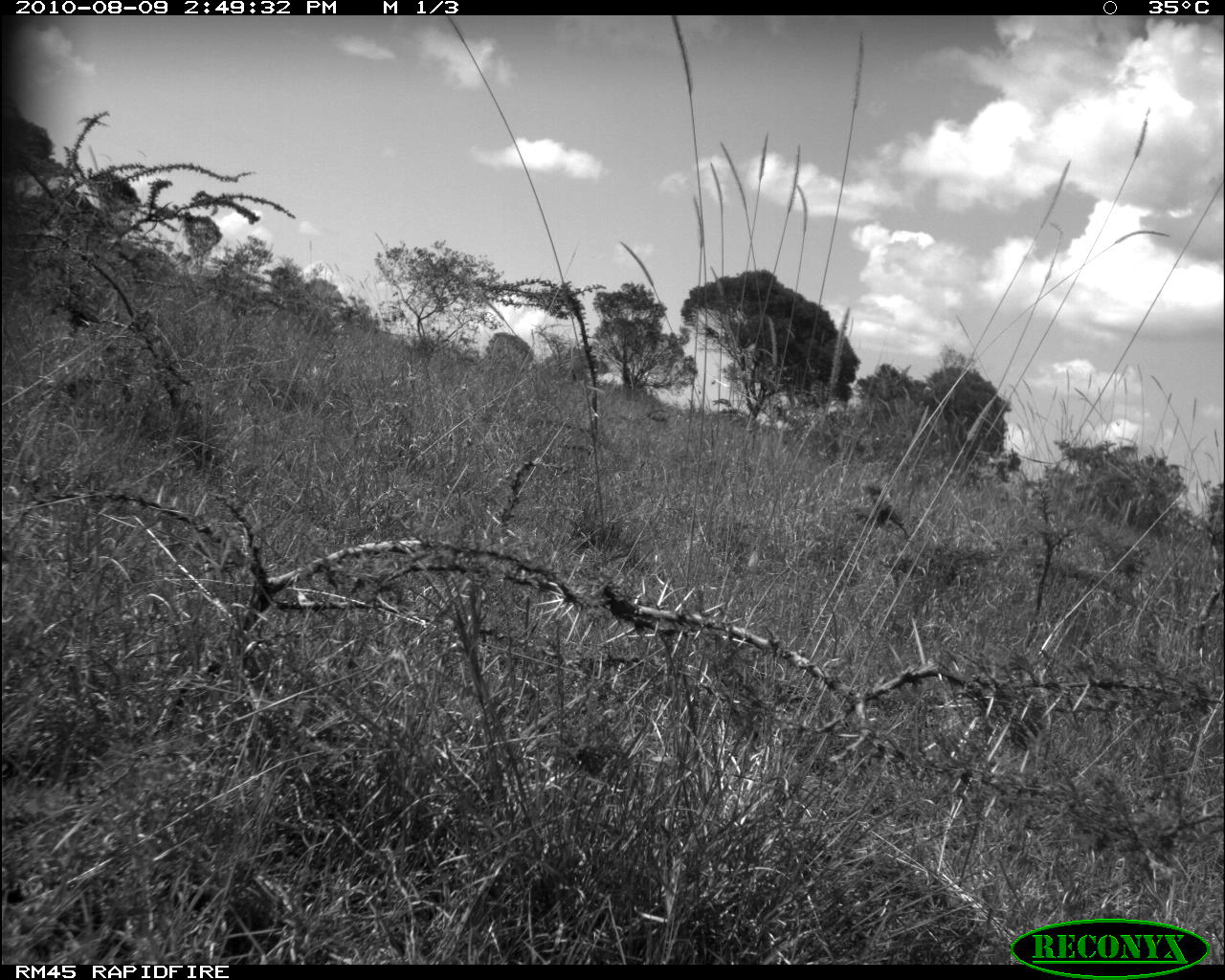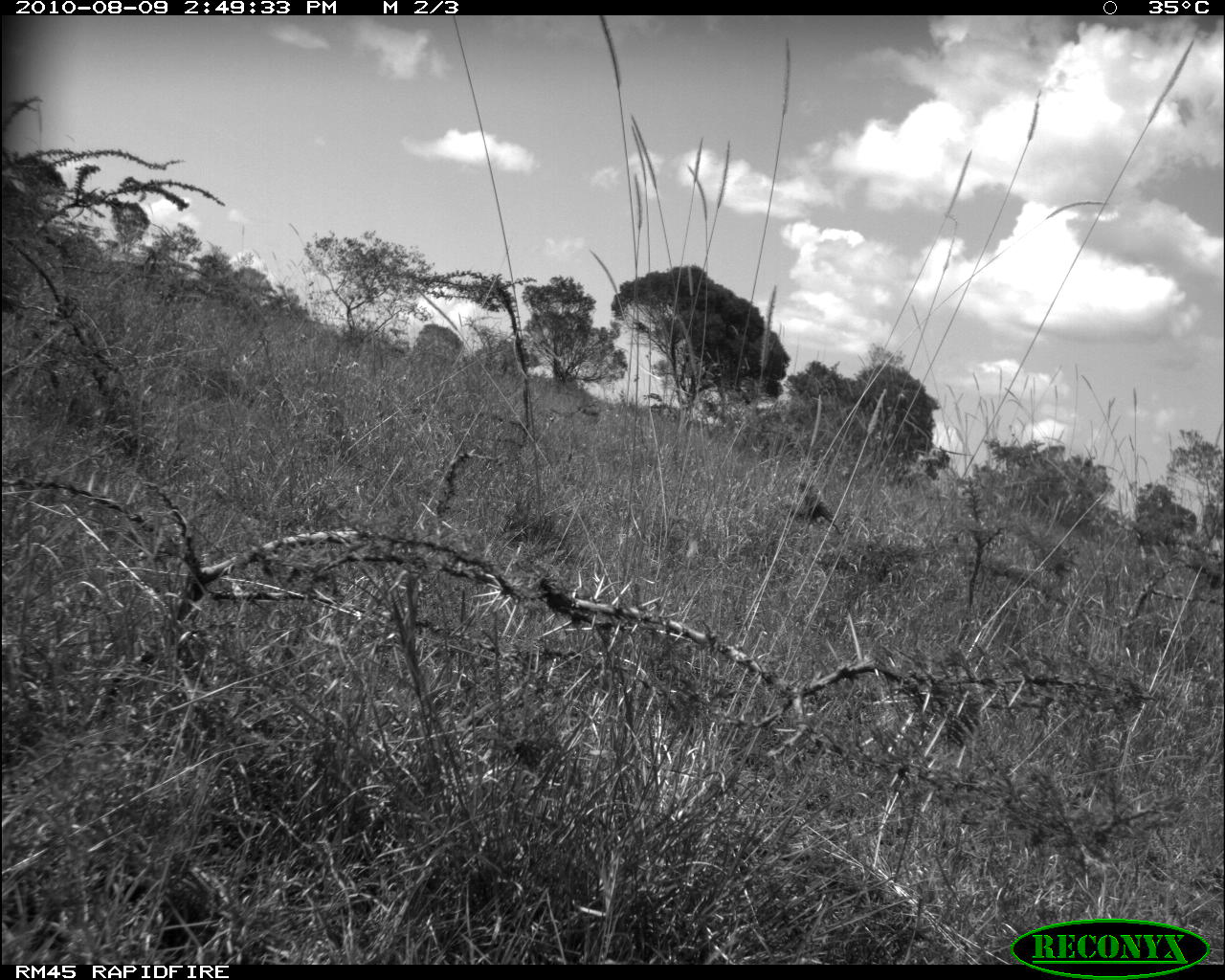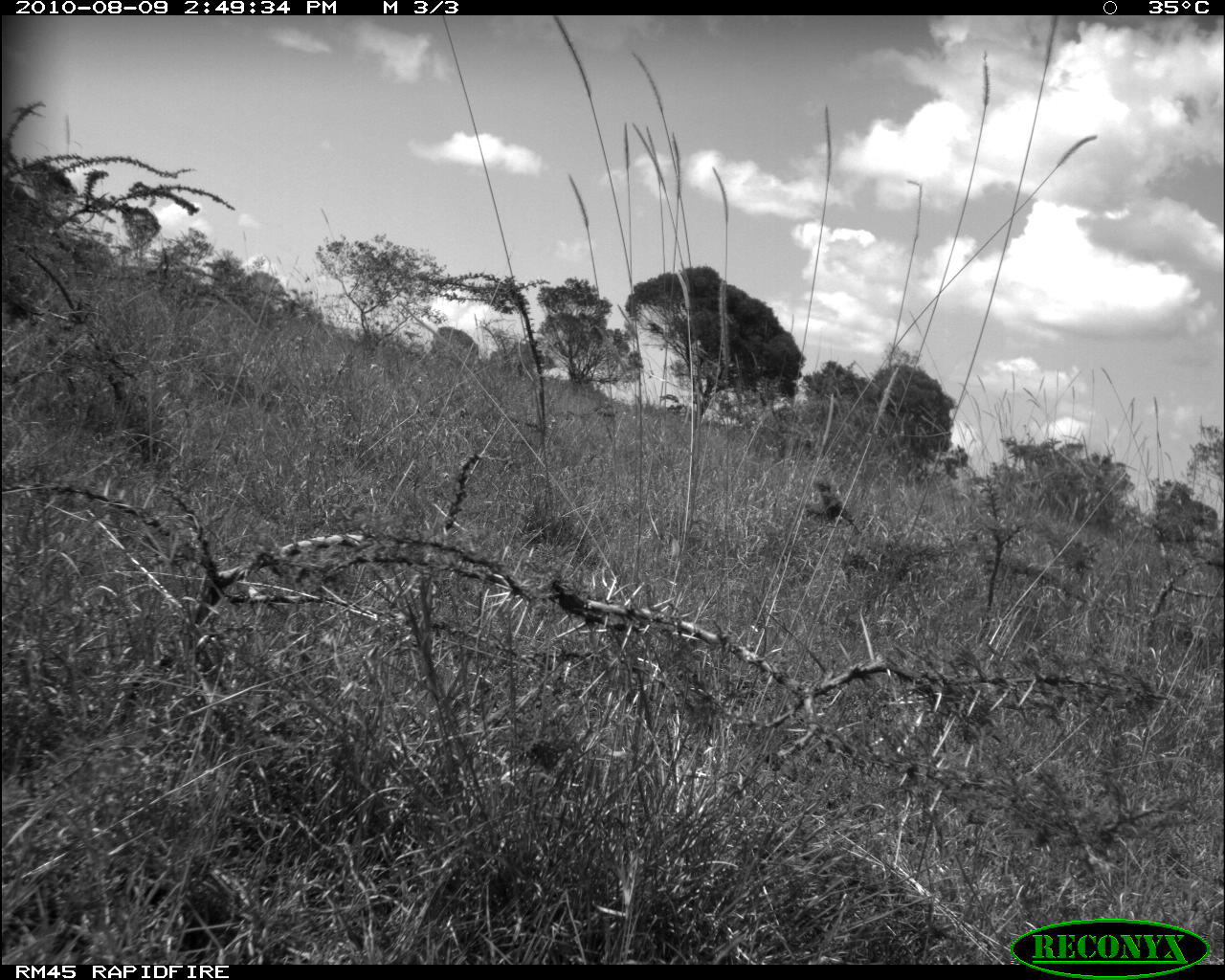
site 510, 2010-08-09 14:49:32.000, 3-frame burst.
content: unidentified animal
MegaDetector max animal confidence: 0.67